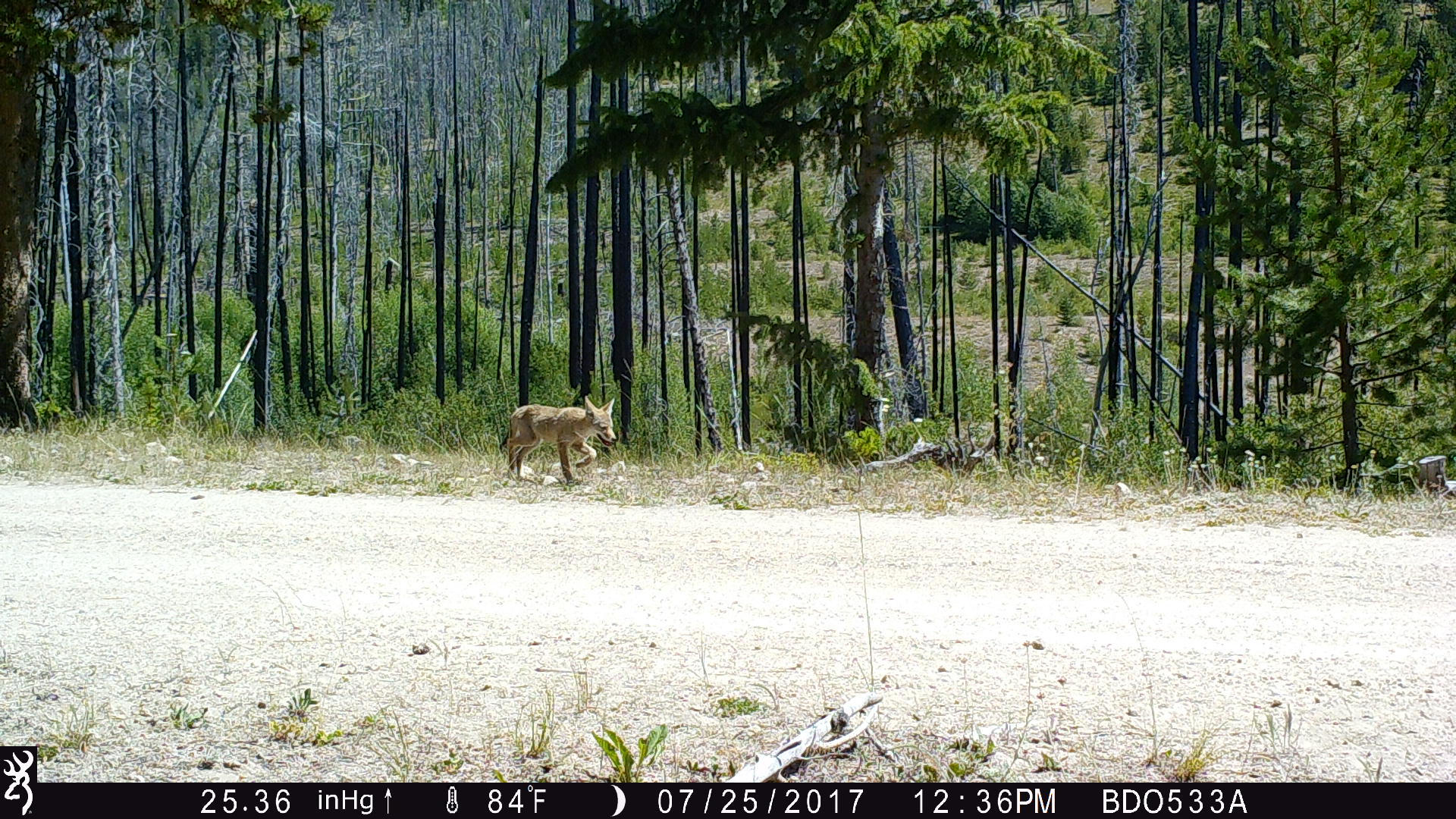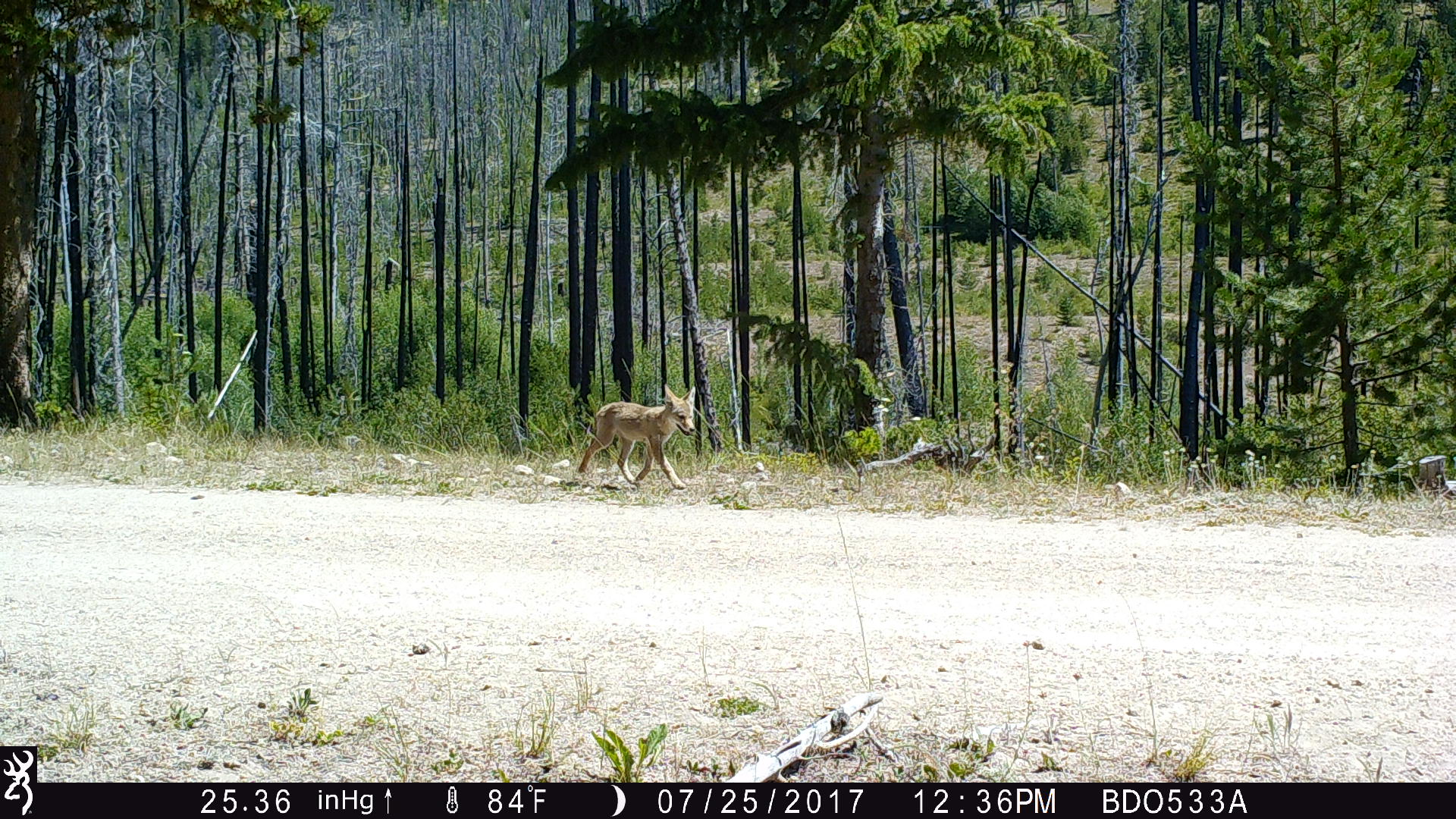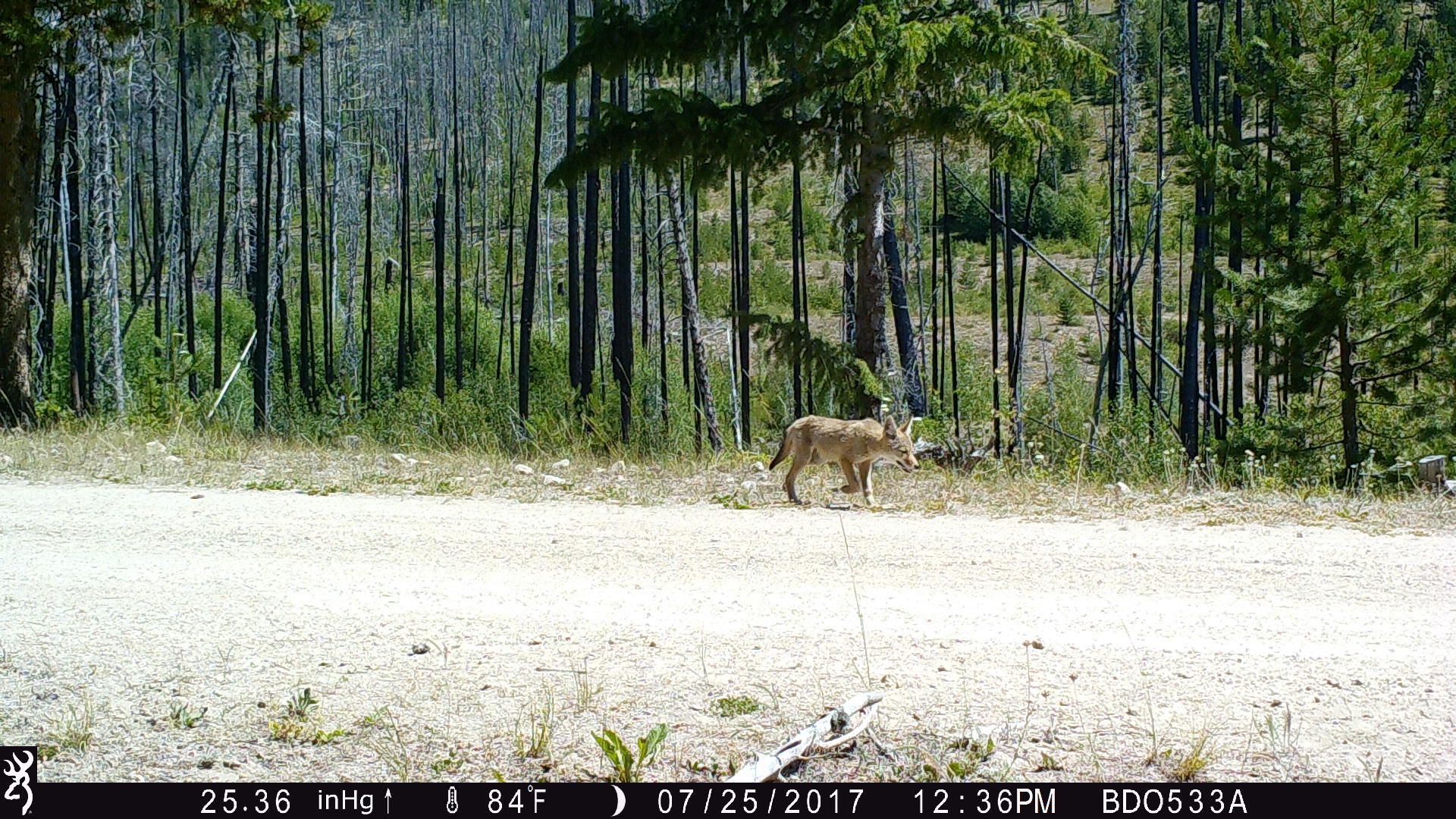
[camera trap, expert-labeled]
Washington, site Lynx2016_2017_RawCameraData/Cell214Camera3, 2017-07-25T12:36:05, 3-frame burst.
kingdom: Animalia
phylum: Chordata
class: Mammalia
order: Carnivora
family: Canidae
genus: Canis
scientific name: Canis latrans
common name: coyote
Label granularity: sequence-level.